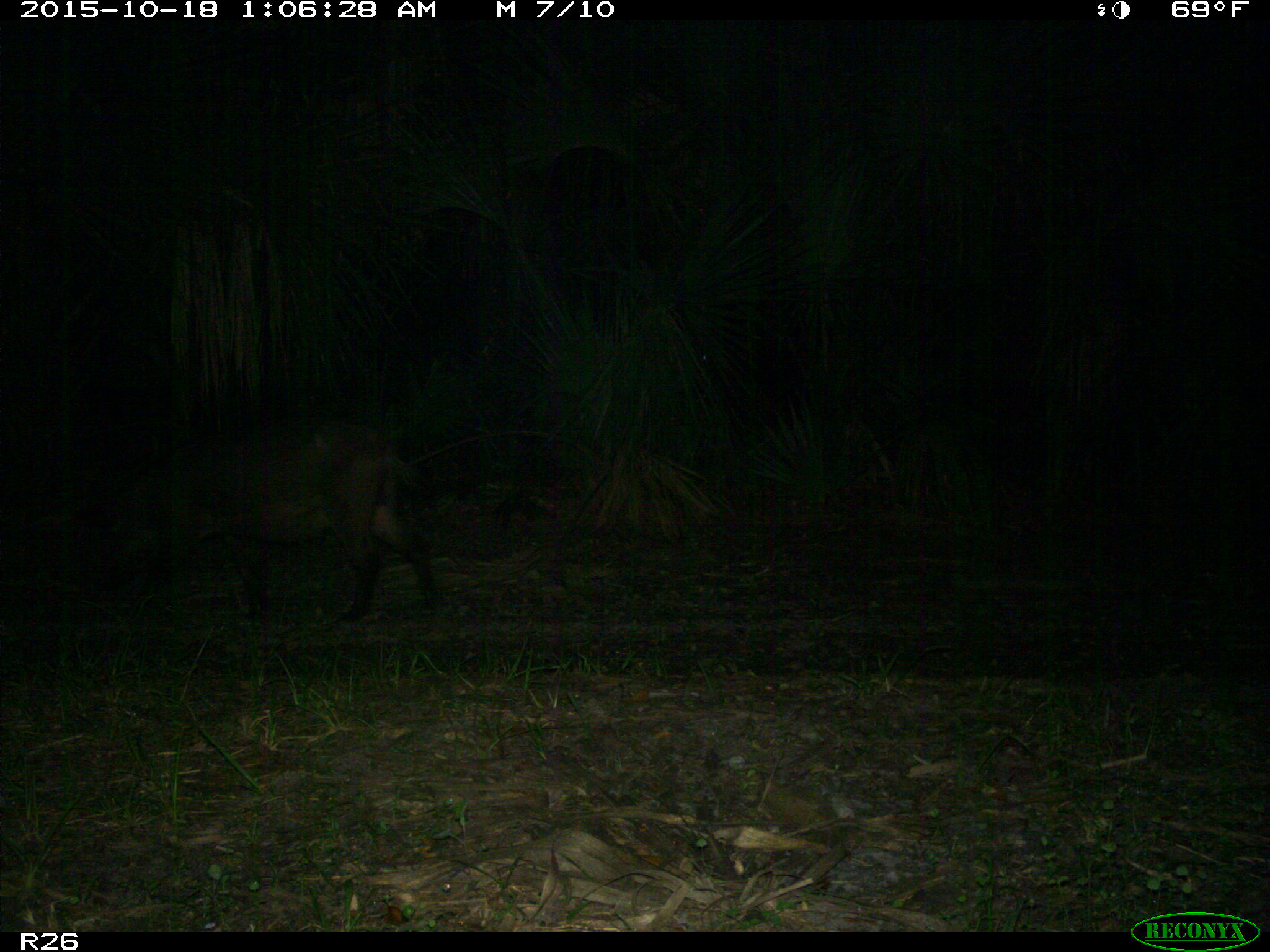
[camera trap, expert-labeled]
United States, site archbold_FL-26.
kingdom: Animalia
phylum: Chordata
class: Mammalia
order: Artiodactyla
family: Suidae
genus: Sus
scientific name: Sus scrofa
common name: wild boar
Sus scrofa (wild boar).